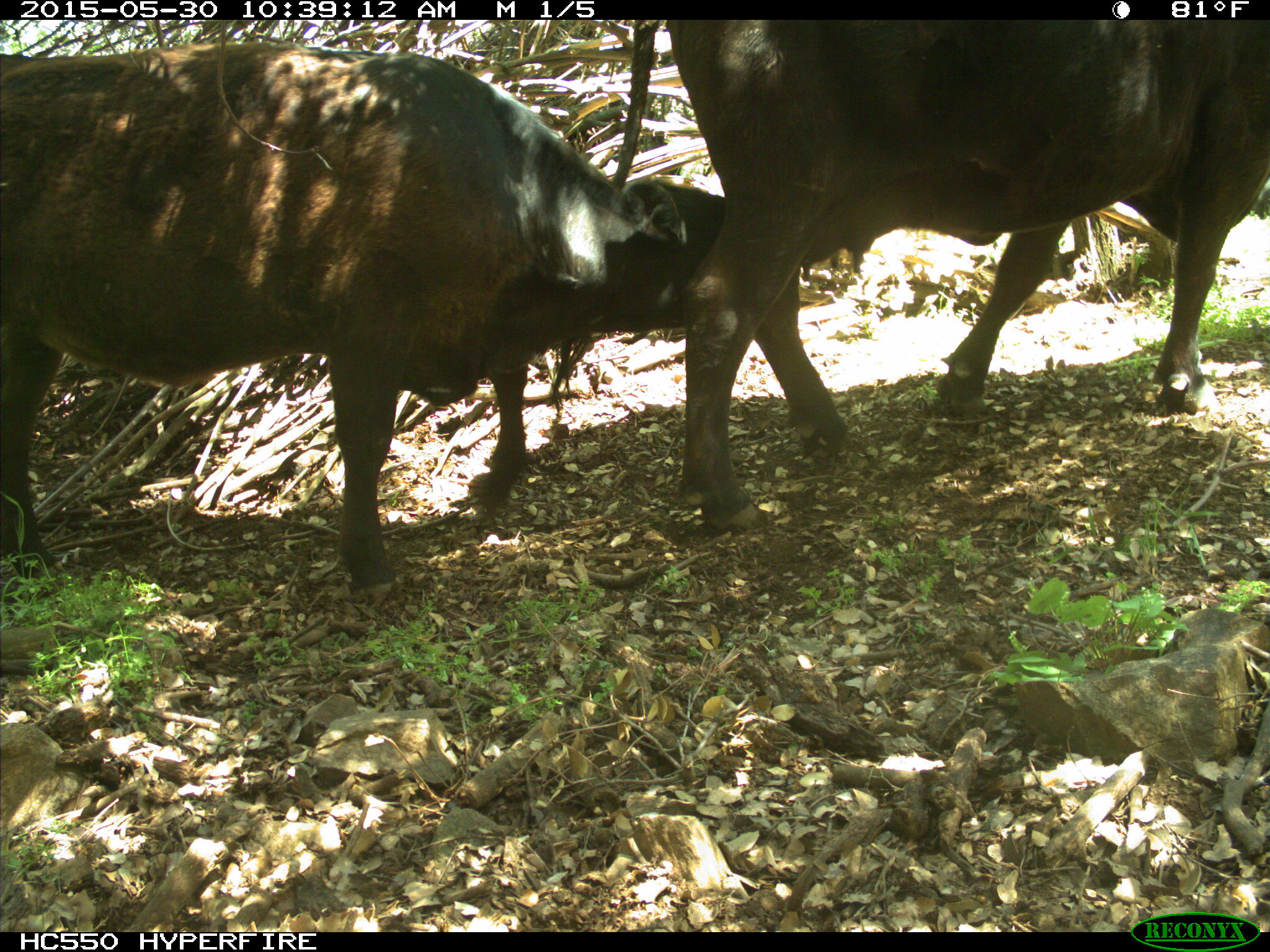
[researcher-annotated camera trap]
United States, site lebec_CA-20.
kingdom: Animalia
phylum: Chordata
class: Mammalia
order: Artiodactyla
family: Bovidae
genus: Bos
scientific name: Bos taurus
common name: domestic cow